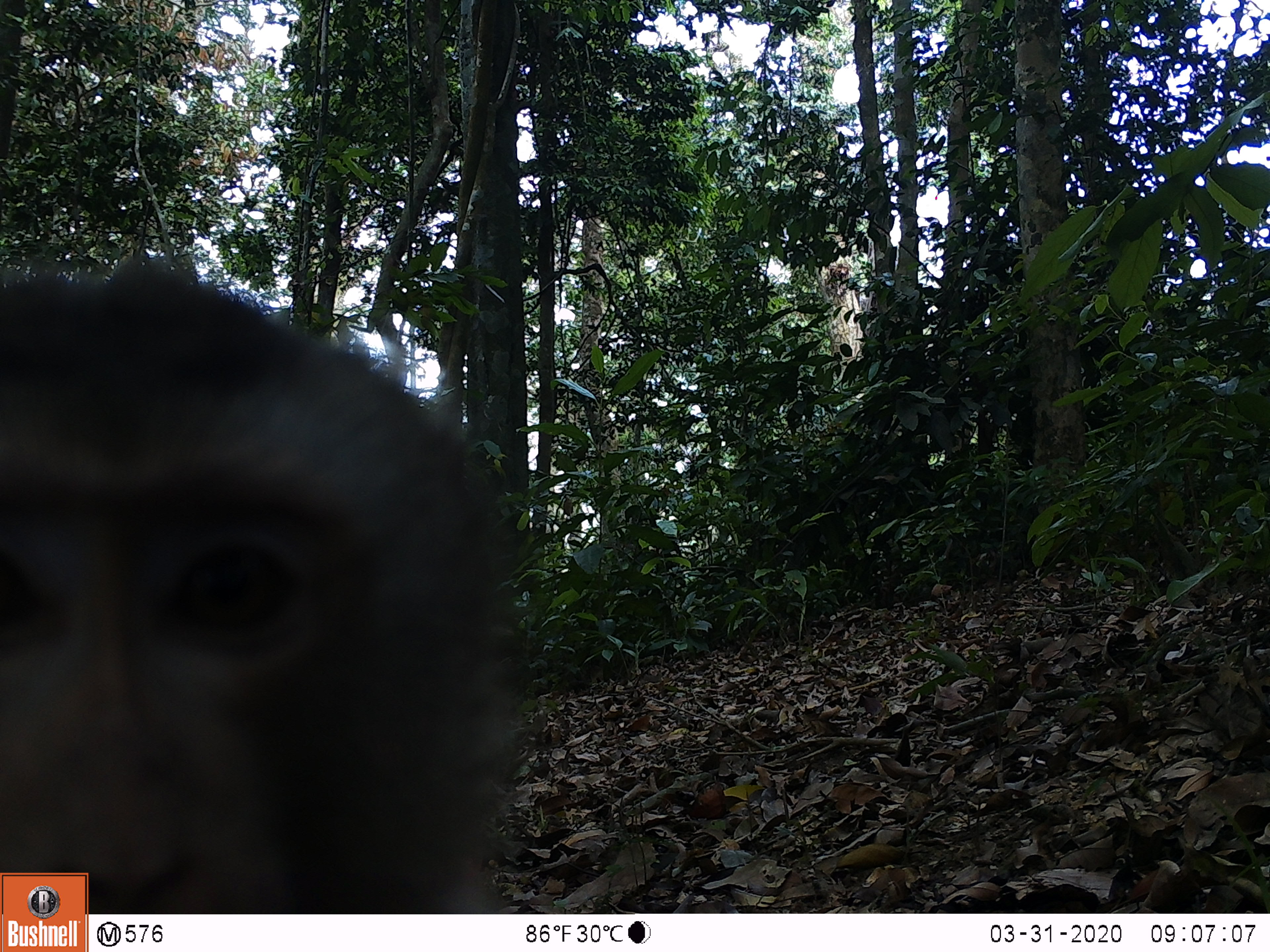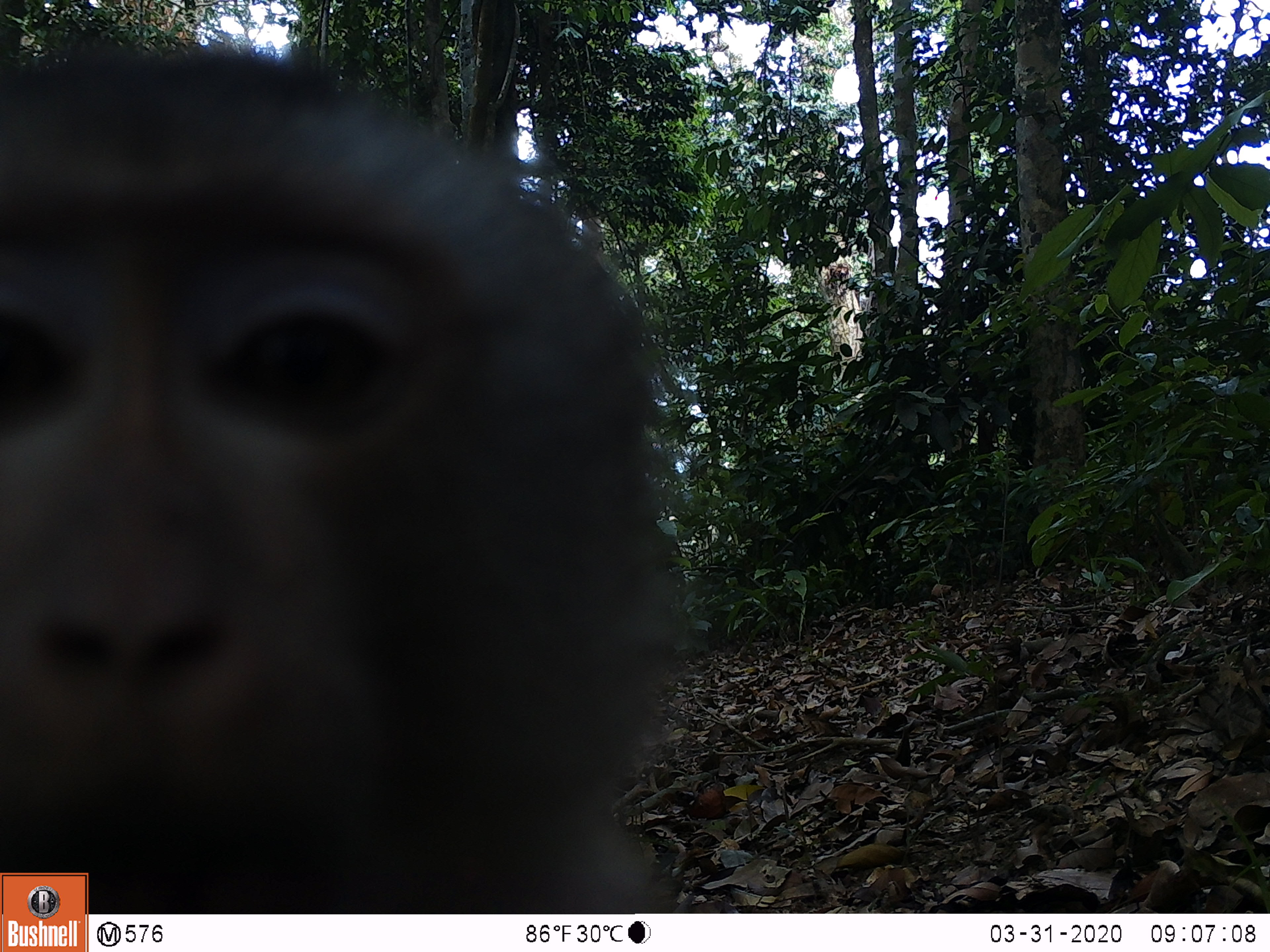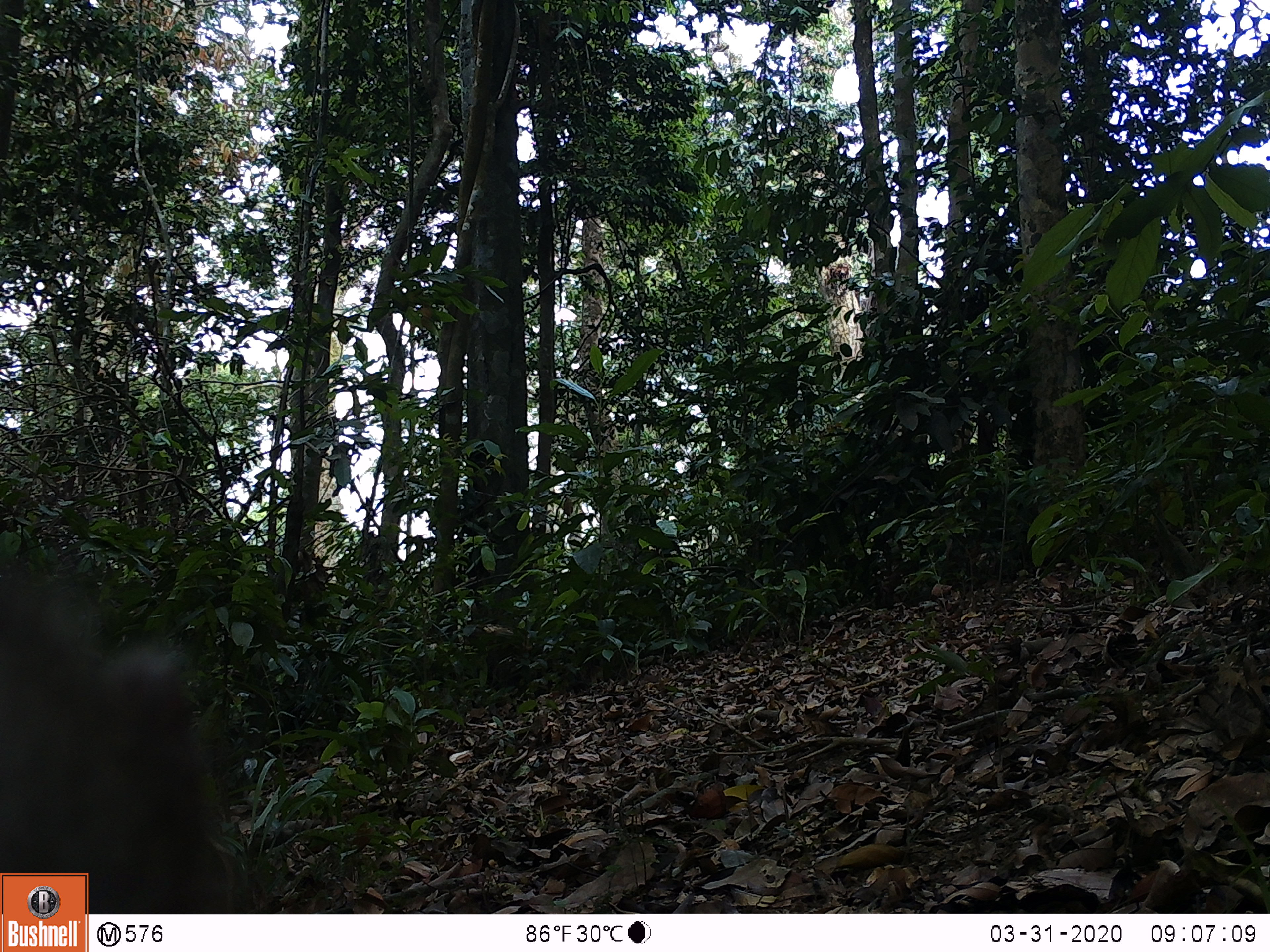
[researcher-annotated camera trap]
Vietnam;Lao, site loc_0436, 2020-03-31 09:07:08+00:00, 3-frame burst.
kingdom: Animalia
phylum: Chordata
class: Mammalia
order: Primates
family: Cercopithecidae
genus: Macaca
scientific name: Macaca nemestrina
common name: pig-tailed macaque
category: pig tailed macaque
Pig tailed macaque (pig-tailed macaque) (Macaca nemestrina). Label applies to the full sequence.